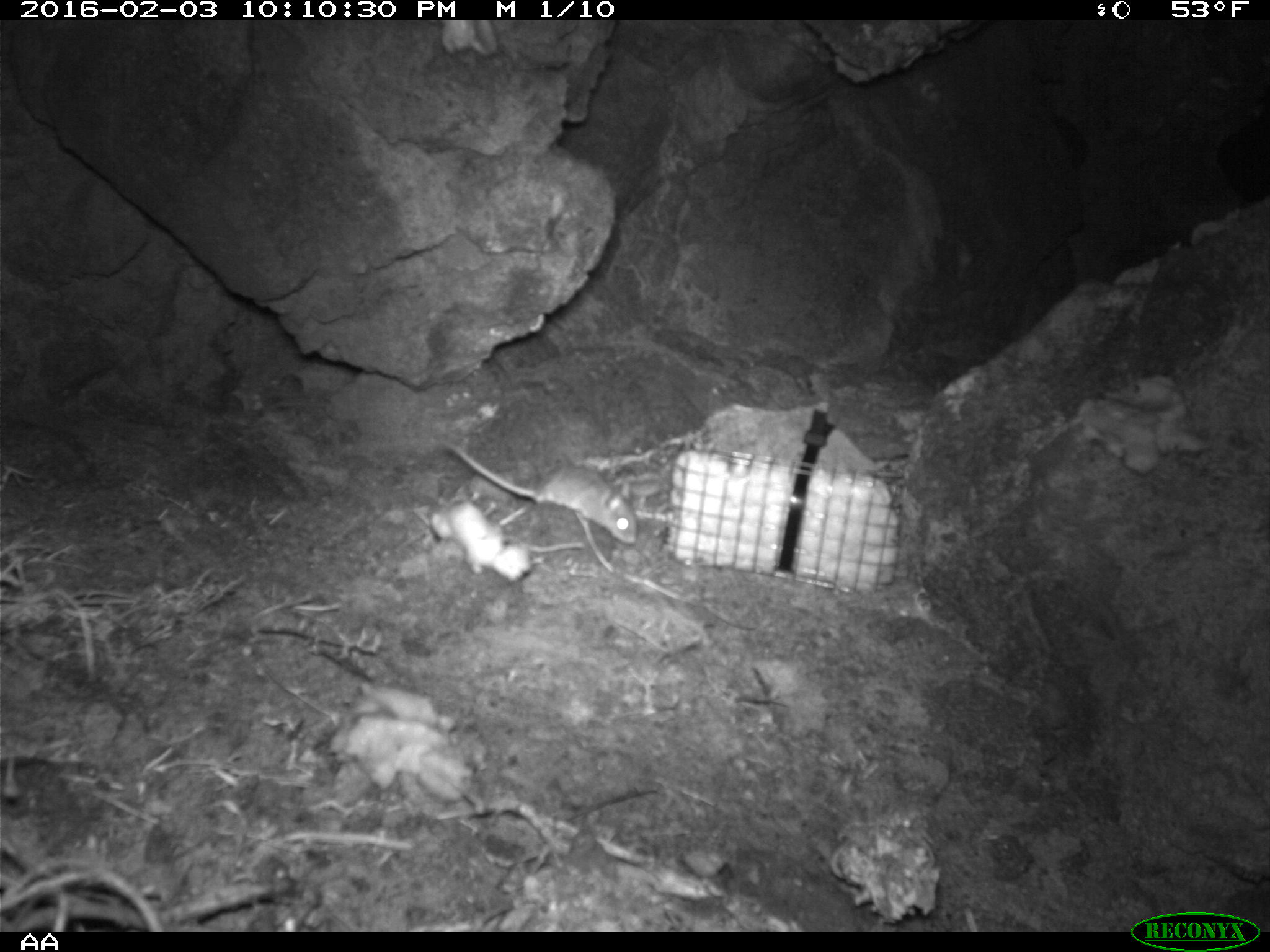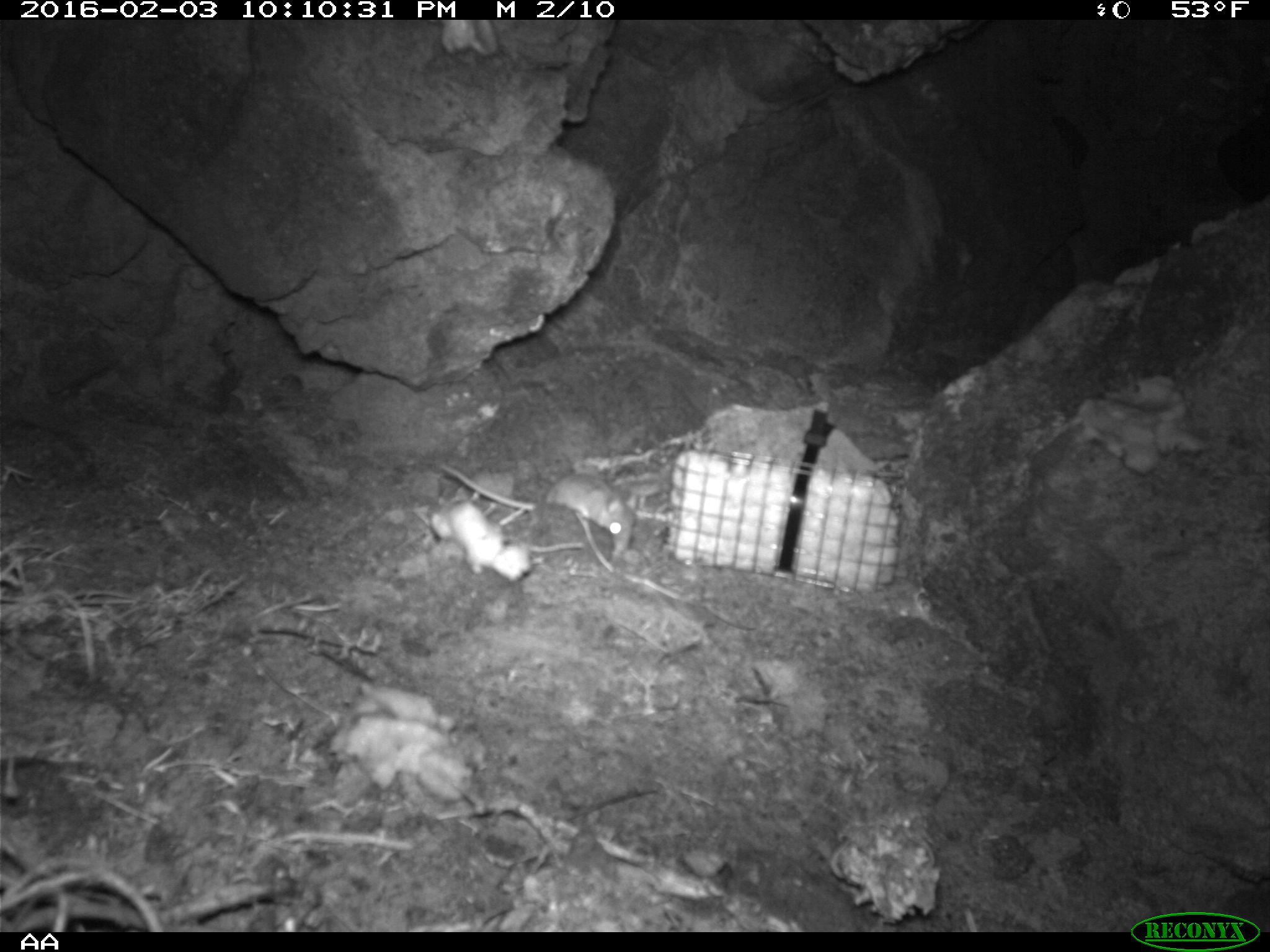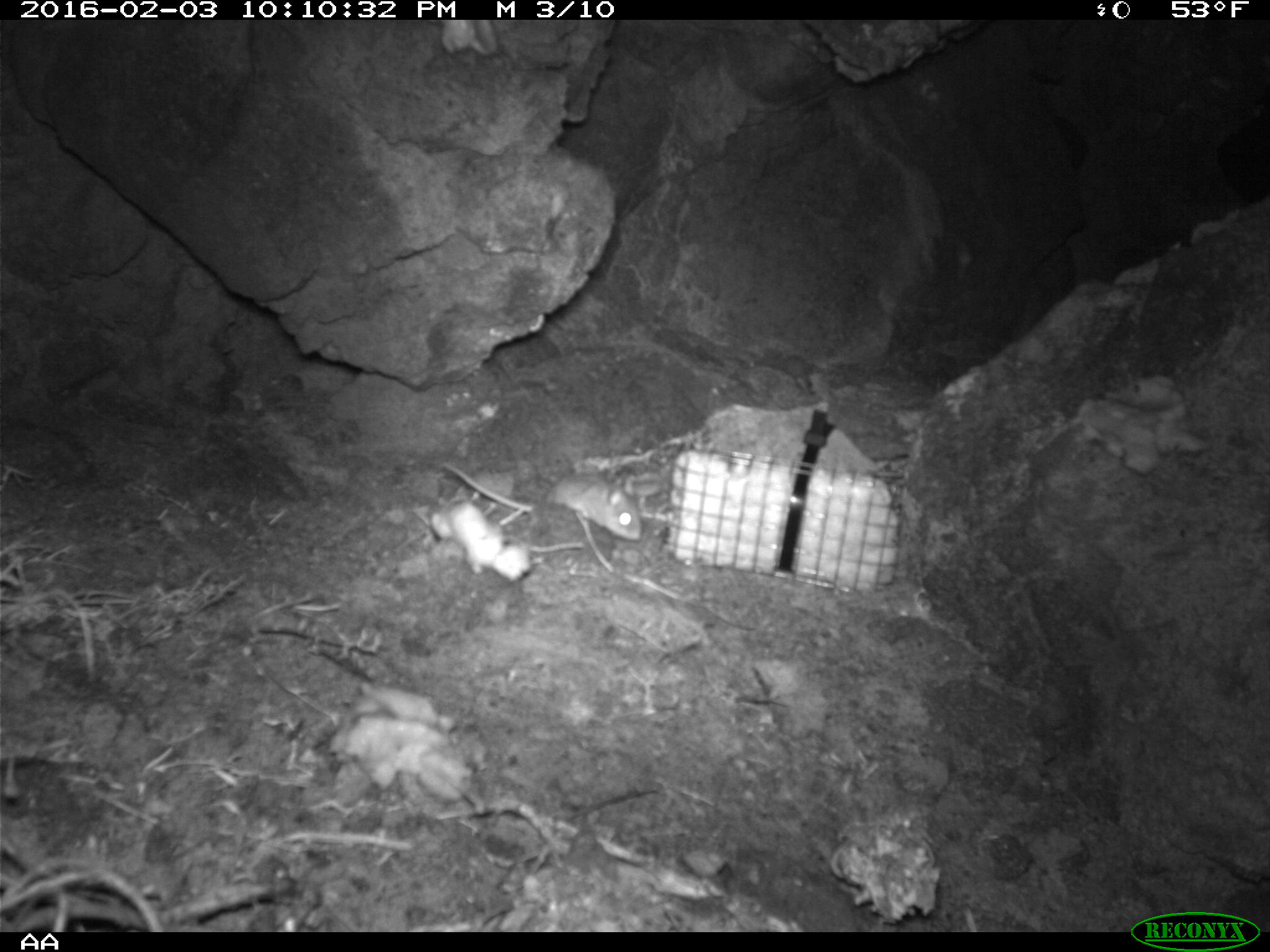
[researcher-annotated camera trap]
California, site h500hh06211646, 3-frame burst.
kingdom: Animalia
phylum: Chordata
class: Mammalia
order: Rodentia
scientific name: Rodentia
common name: rodent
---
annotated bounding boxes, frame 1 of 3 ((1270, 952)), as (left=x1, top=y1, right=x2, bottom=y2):
rodent: (left=443, top=440, right=637, bottom=545)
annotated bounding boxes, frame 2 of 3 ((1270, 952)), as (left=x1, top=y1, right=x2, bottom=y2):
rodent: (left=437, top=464, right=638, bottom=553)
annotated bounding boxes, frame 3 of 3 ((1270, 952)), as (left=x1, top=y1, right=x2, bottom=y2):
rodent: (left=440, top=456, right=644, bottom=543)